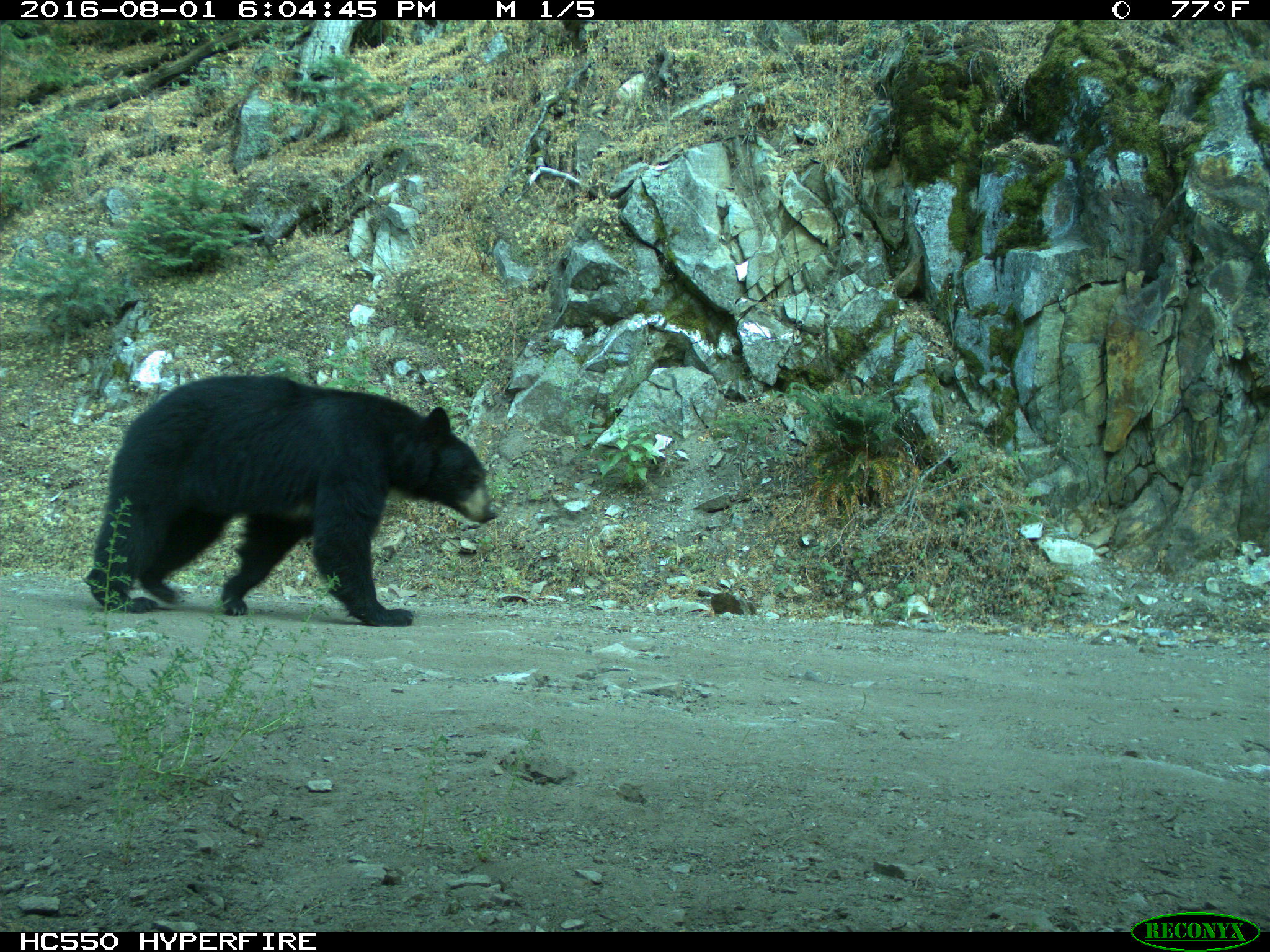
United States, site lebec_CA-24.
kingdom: Animalia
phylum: Chordata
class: Mammalia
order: Carnivora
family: Ursidae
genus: Ursus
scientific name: Ursus americanus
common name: american black bear